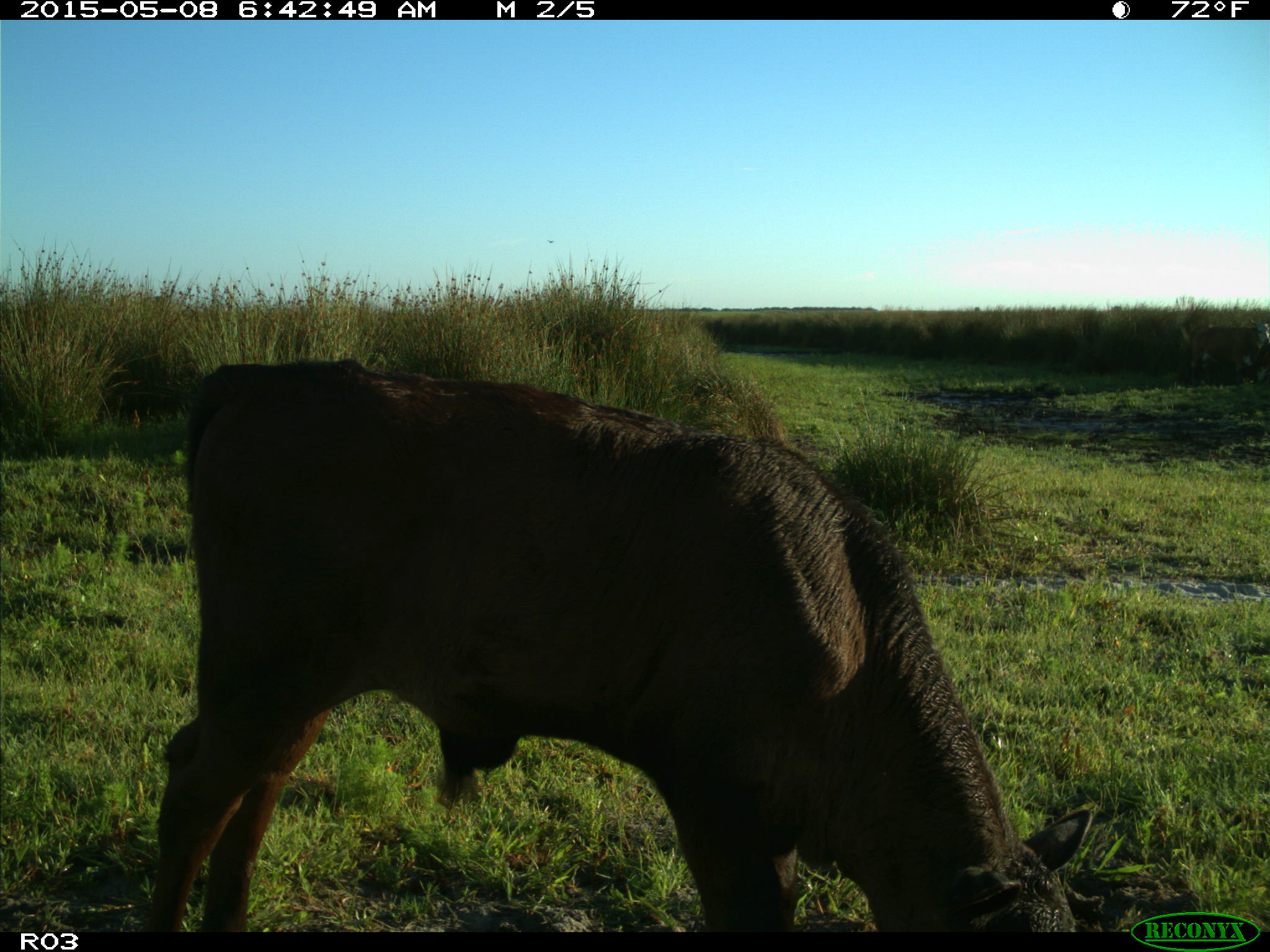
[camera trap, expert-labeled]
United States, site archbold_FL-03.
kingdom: Animalia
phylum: Chordata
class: Mammalia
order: Artiodactyla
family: Bovidae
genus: Bos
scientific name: Bos taurus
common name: domestic cow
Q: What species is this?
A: Bos taurus (domestic cow).